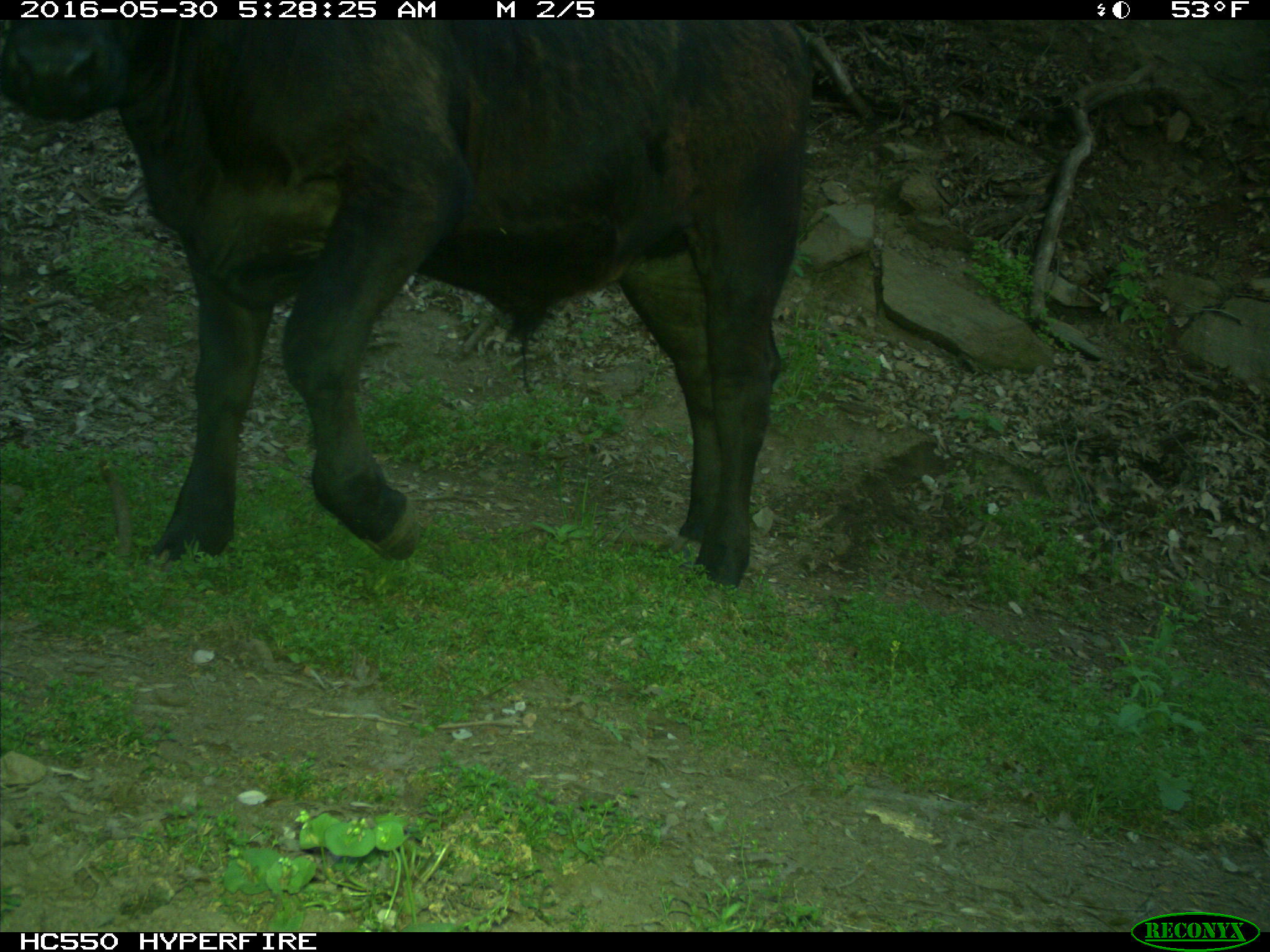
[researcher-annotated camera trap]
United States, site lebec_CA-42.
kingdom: Animalia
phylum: Chordata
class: Mammalia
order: Artiodactyla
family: Bovidae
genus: Bos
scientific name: Bos taurus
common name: domestic cow